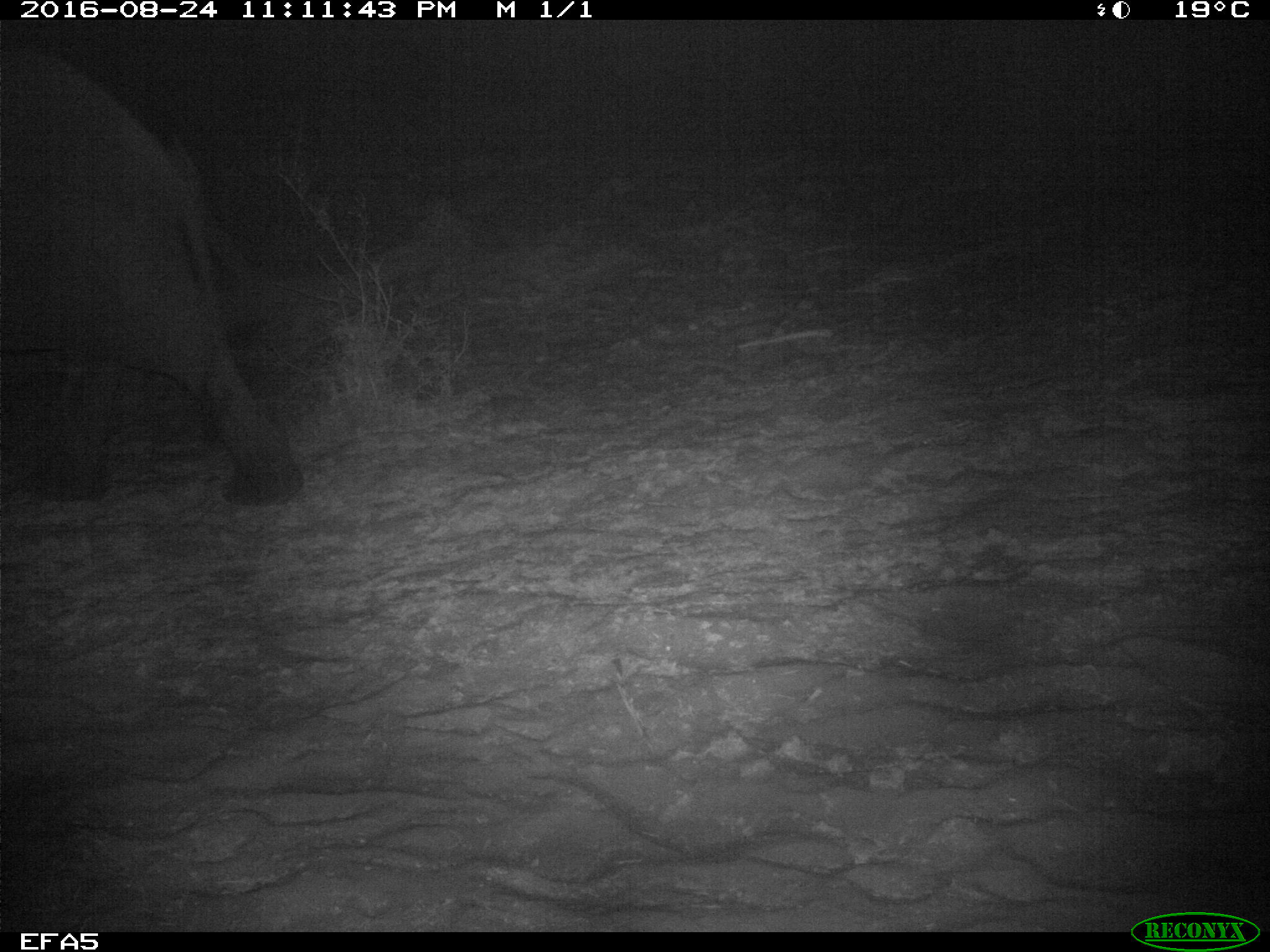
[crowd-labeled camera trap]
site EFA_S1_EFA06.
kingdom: Animalia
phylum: Chordata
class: Mammalia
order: Proboscidea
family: Elephantidae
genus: Loxodonta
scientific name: Loxodonta africana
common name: african bush elephant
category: elephant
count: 1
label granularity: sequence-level